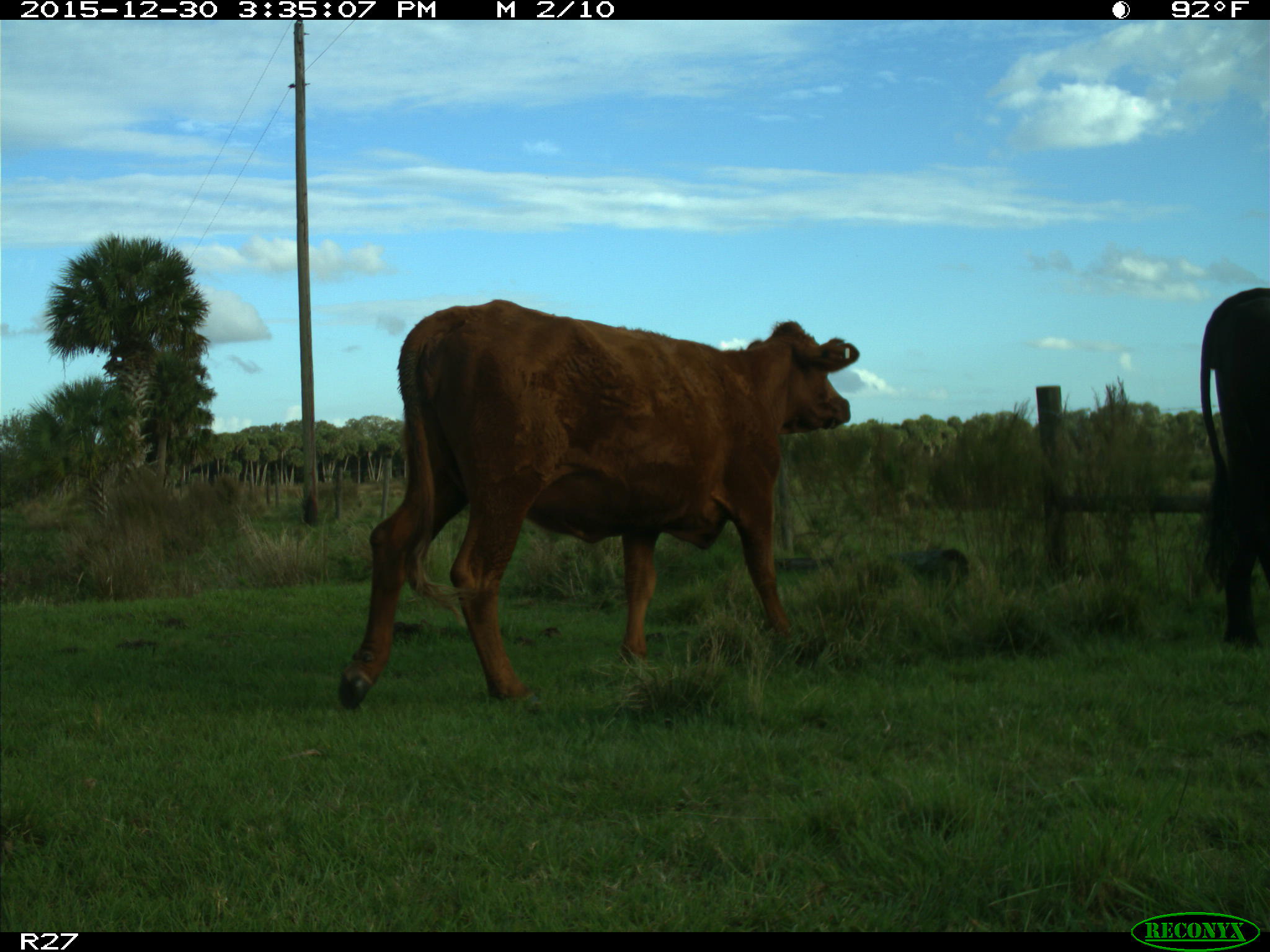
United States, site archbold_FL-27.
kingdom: Animalia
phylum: Chordata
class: Mammalia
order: Artiodactyla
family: Bovidae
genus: Bos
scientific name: Bos taurus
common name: domestic cow